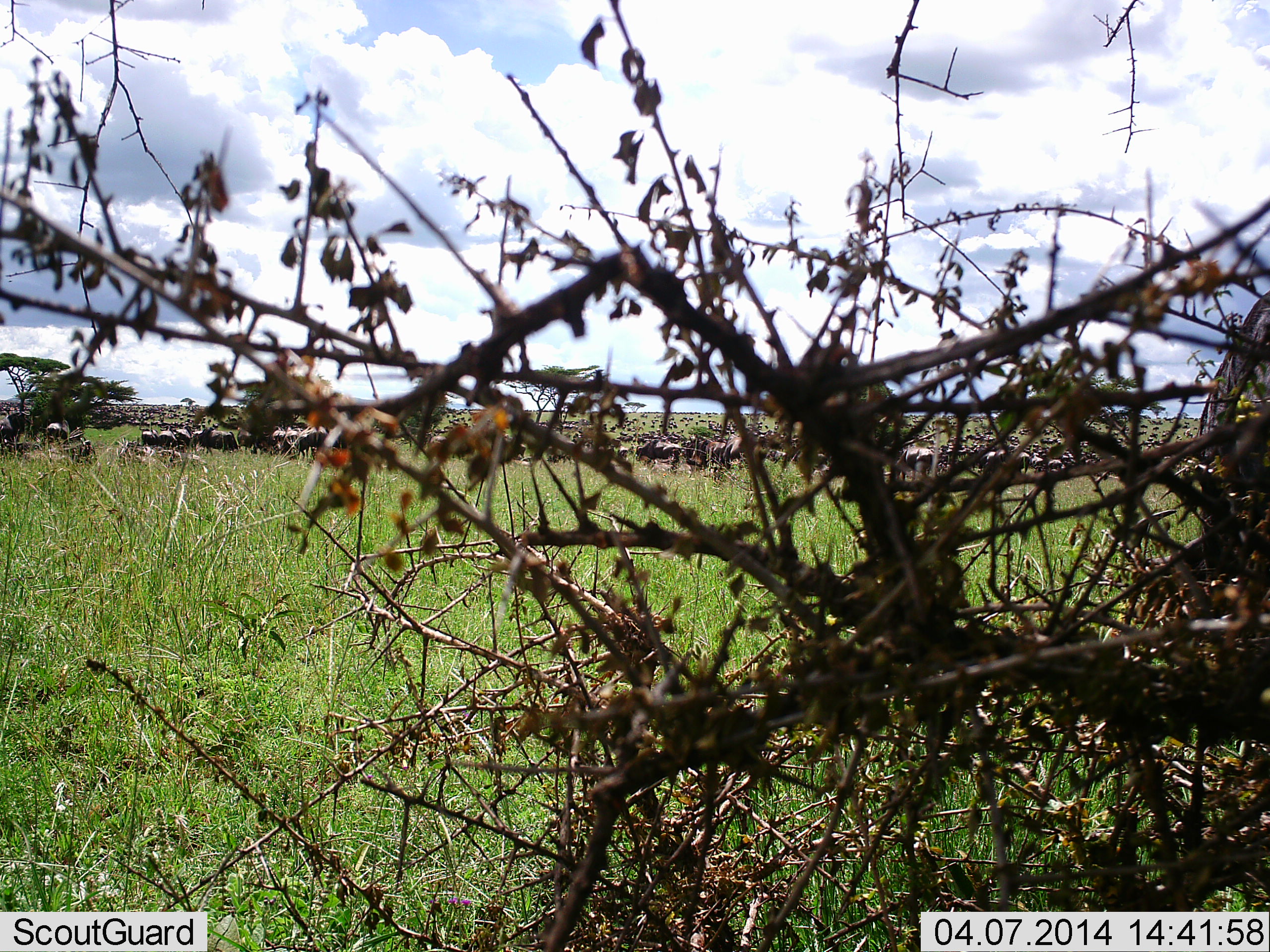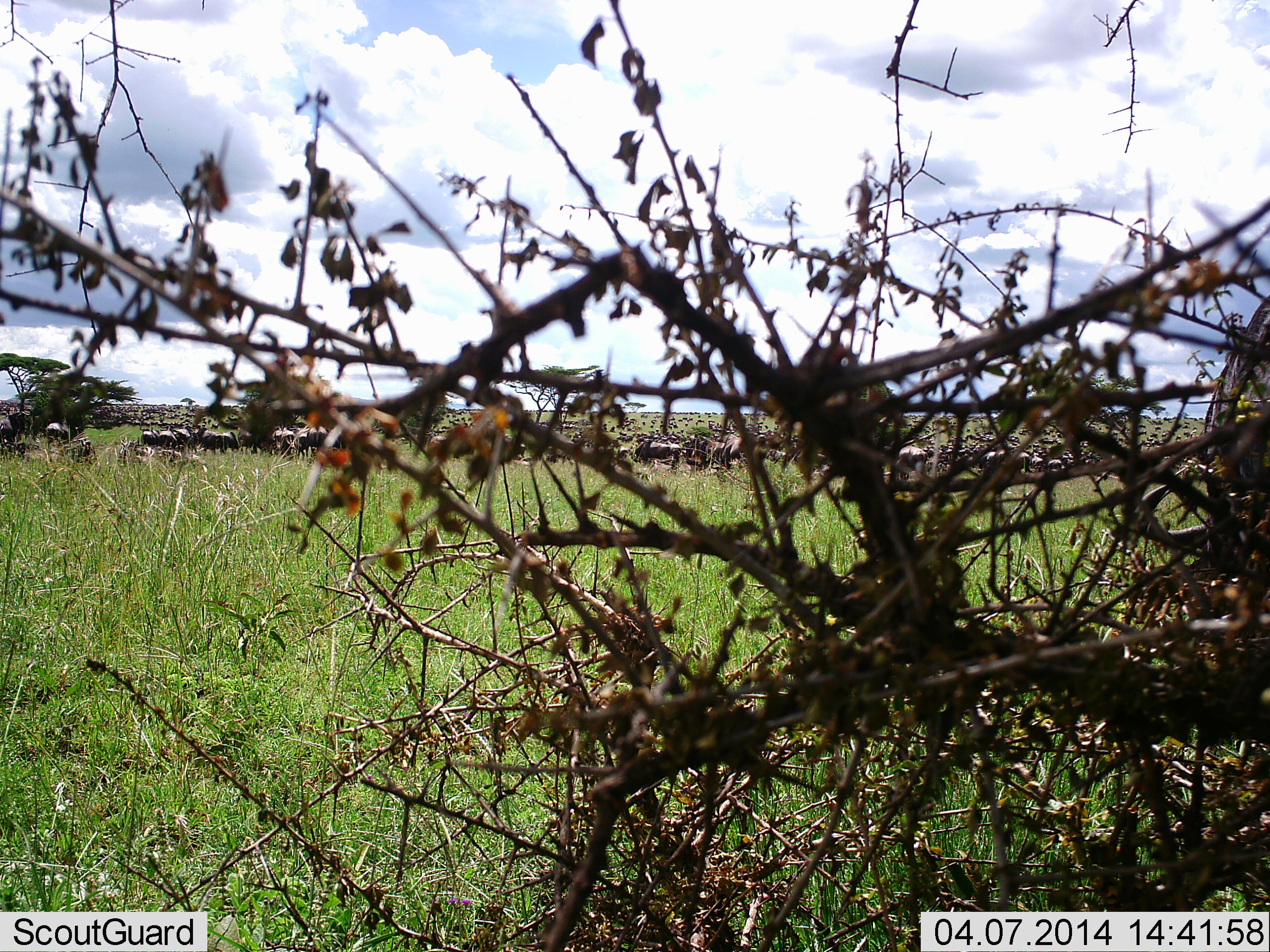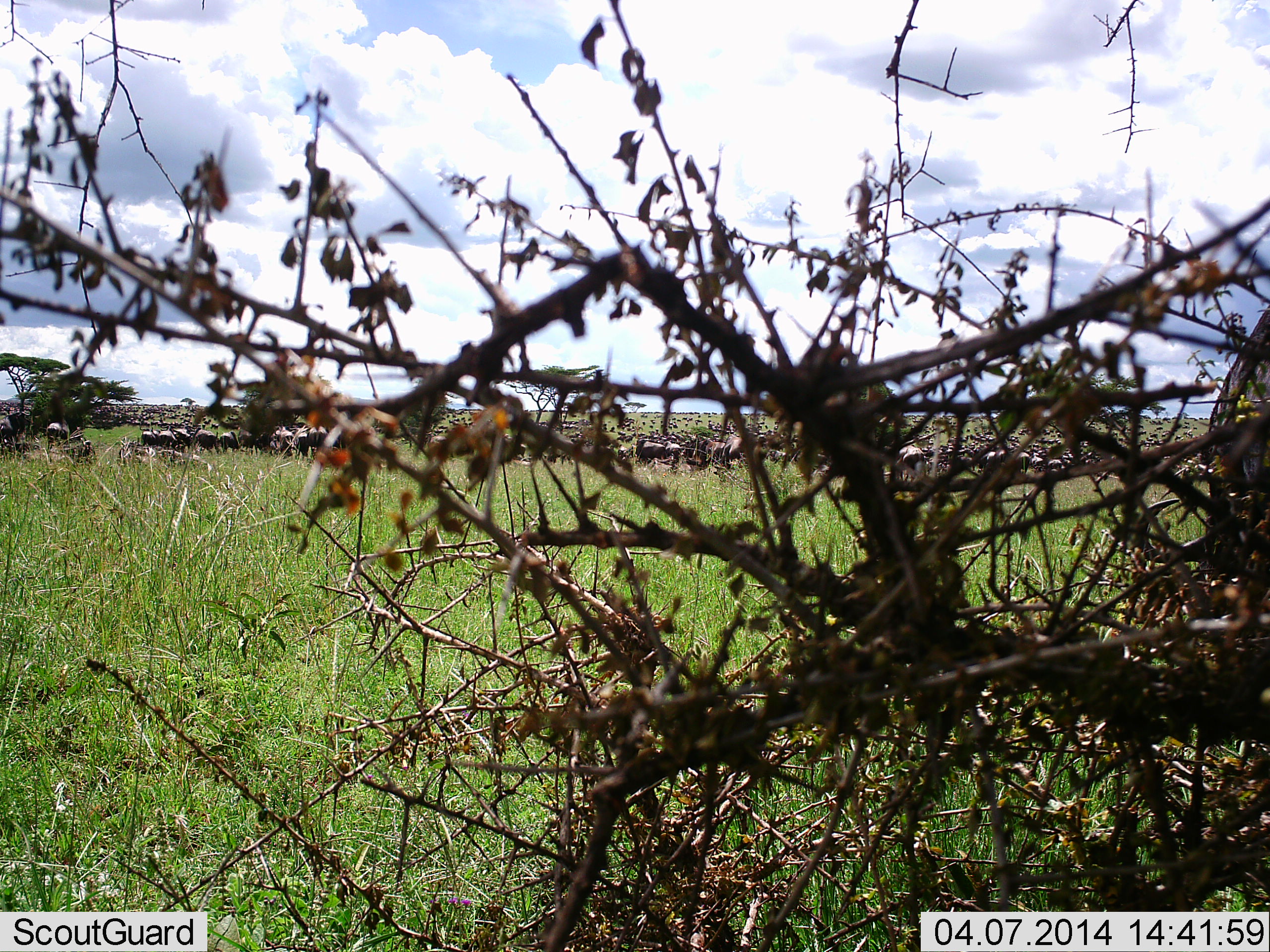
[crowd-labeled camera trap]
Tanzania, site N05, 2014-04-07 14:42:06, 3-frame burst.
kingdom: Animalia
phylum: Chordata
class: Mammalia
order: Artiodactyla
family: Bovidae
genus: Connochaetes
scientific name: Connochaetes taurinus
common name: blue wildebeest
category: wildebeest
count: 11-50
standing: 80%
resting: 10%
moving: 30%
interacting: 0%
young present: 0%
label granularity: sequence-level